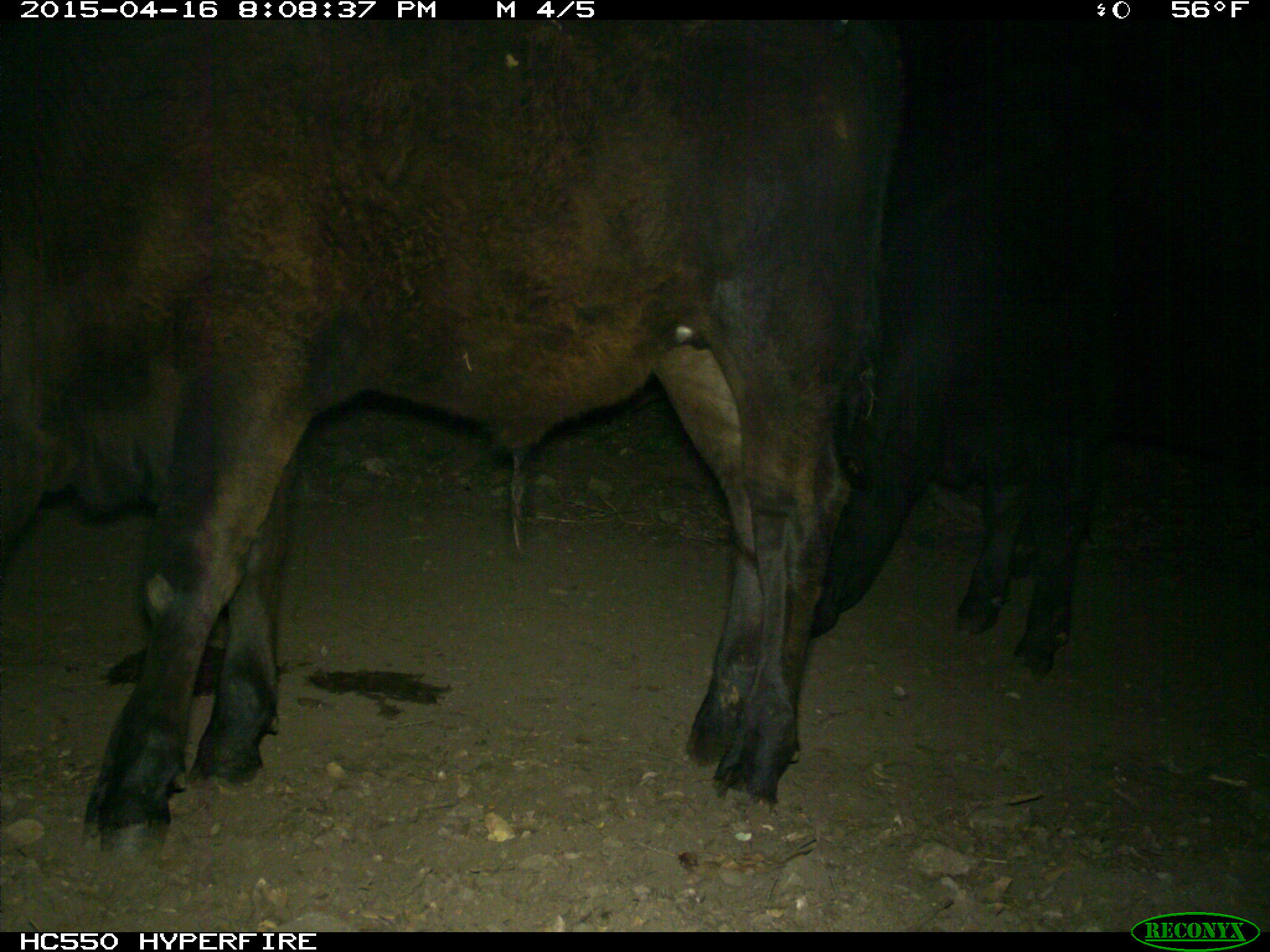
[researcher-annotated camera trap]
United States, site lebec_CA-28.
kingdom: Animalia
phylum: Chordata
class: Mammalia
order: Artiodactyla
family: Bovidae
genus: Bos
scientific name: Bos taurus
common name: domestic cow